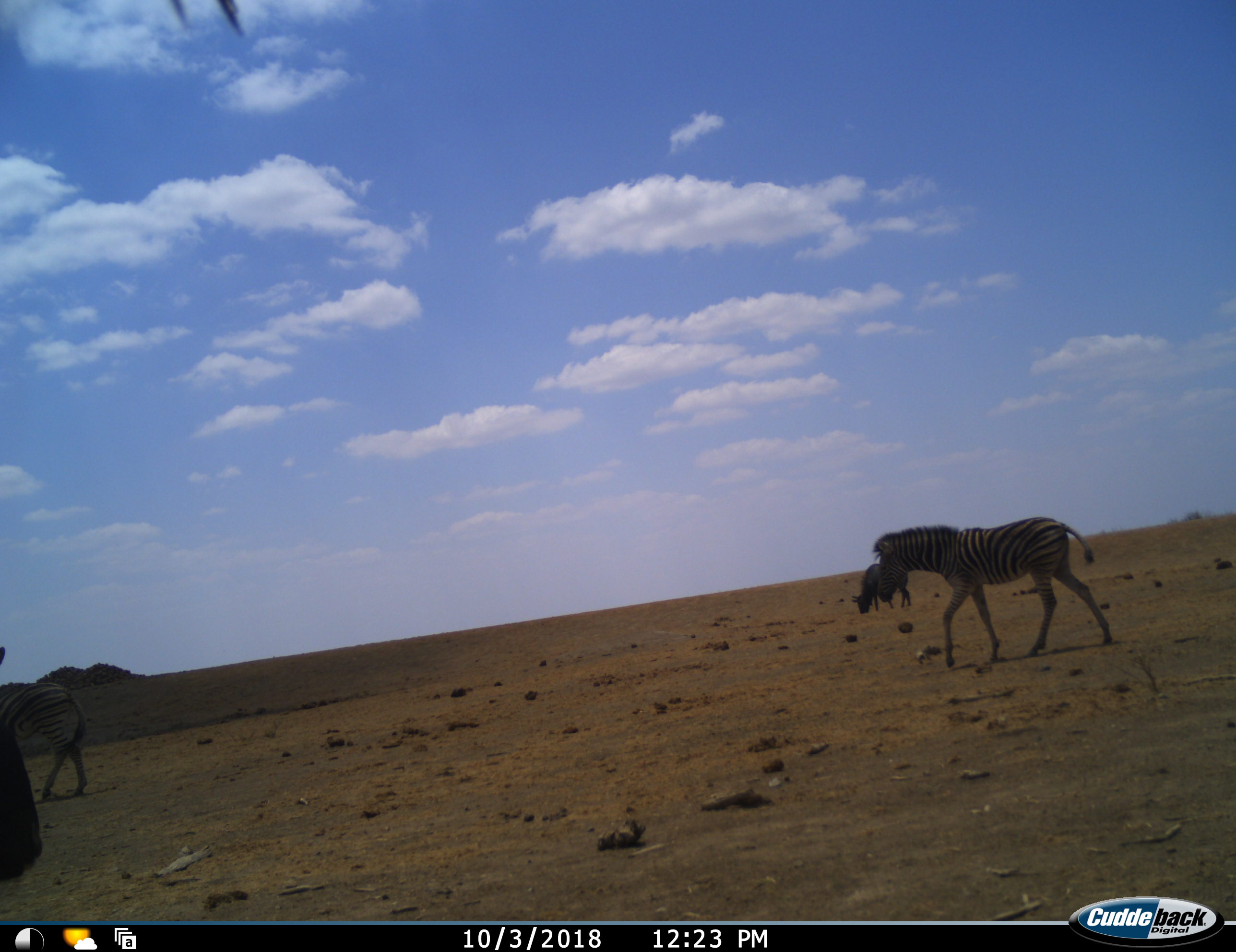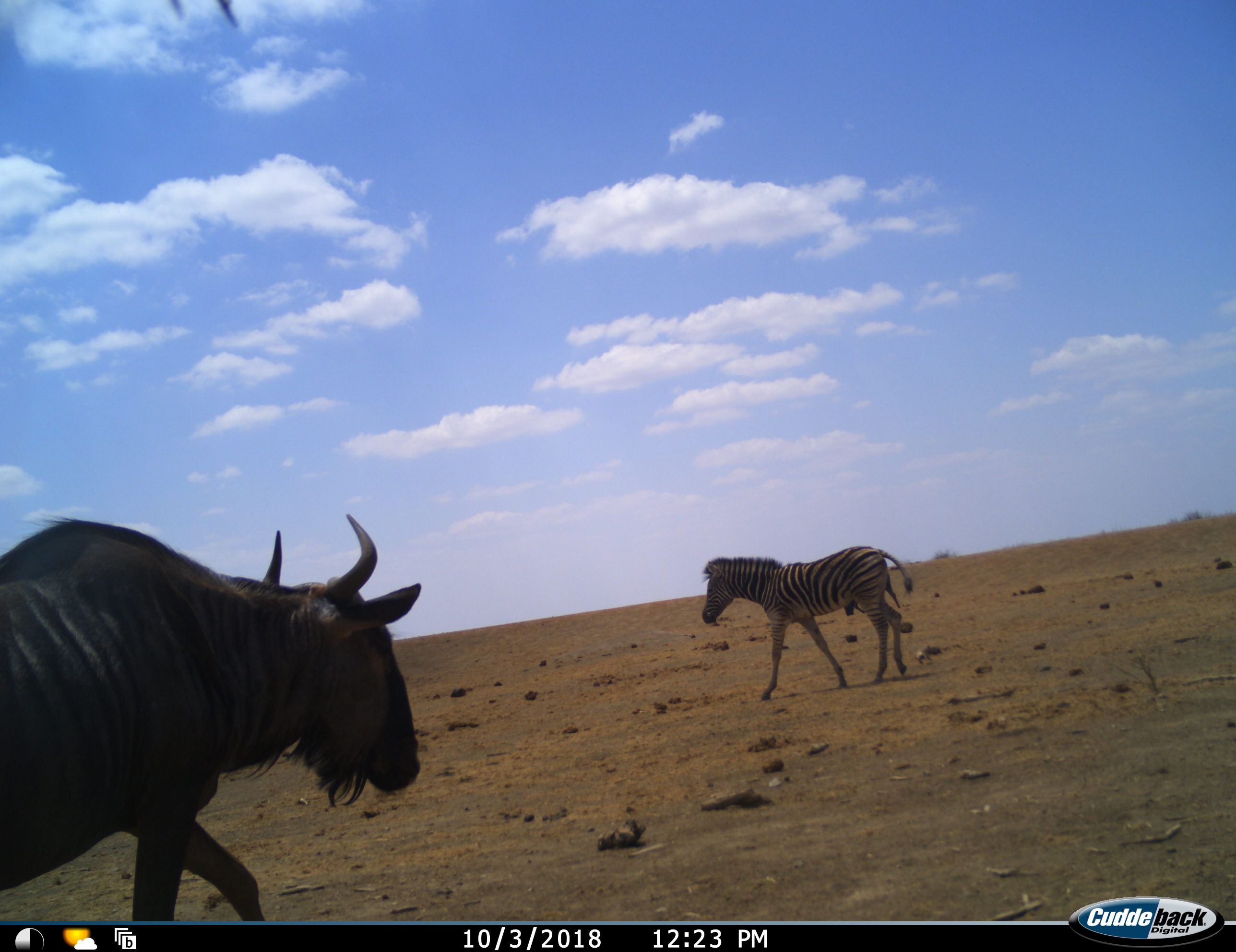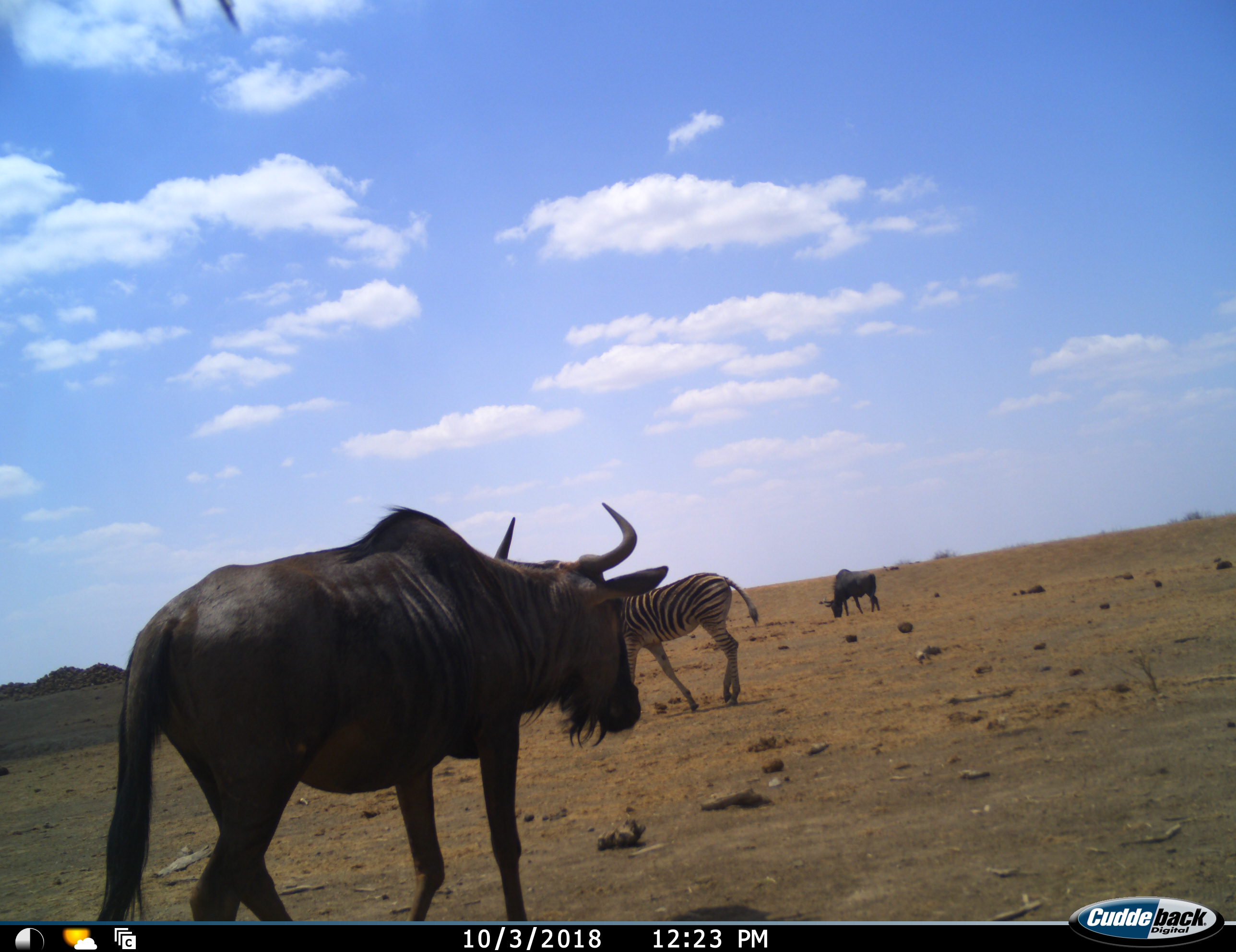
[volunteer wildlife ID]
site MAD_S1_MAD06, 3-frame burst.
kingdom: Animalia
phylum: Chordata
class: Mammalia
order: Artiodactyla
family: Bovidae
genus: Connochaetes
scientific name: Connochaetes taurinus taurinus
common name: blue wildebeest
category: wildebeestblue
Wildebeestblue (blue wildebeest) (Connochaetes taurinus taurinus), count 2. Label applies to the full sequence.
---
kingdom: Animalia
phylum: Chordata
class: Mammalia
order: Perissodactyla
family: Equidae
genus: Equus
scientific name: Equus quagga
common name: plains zebra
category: zebraplains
Zebraplains (plains zebra) (Equus quagga), count 2. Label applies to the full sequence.